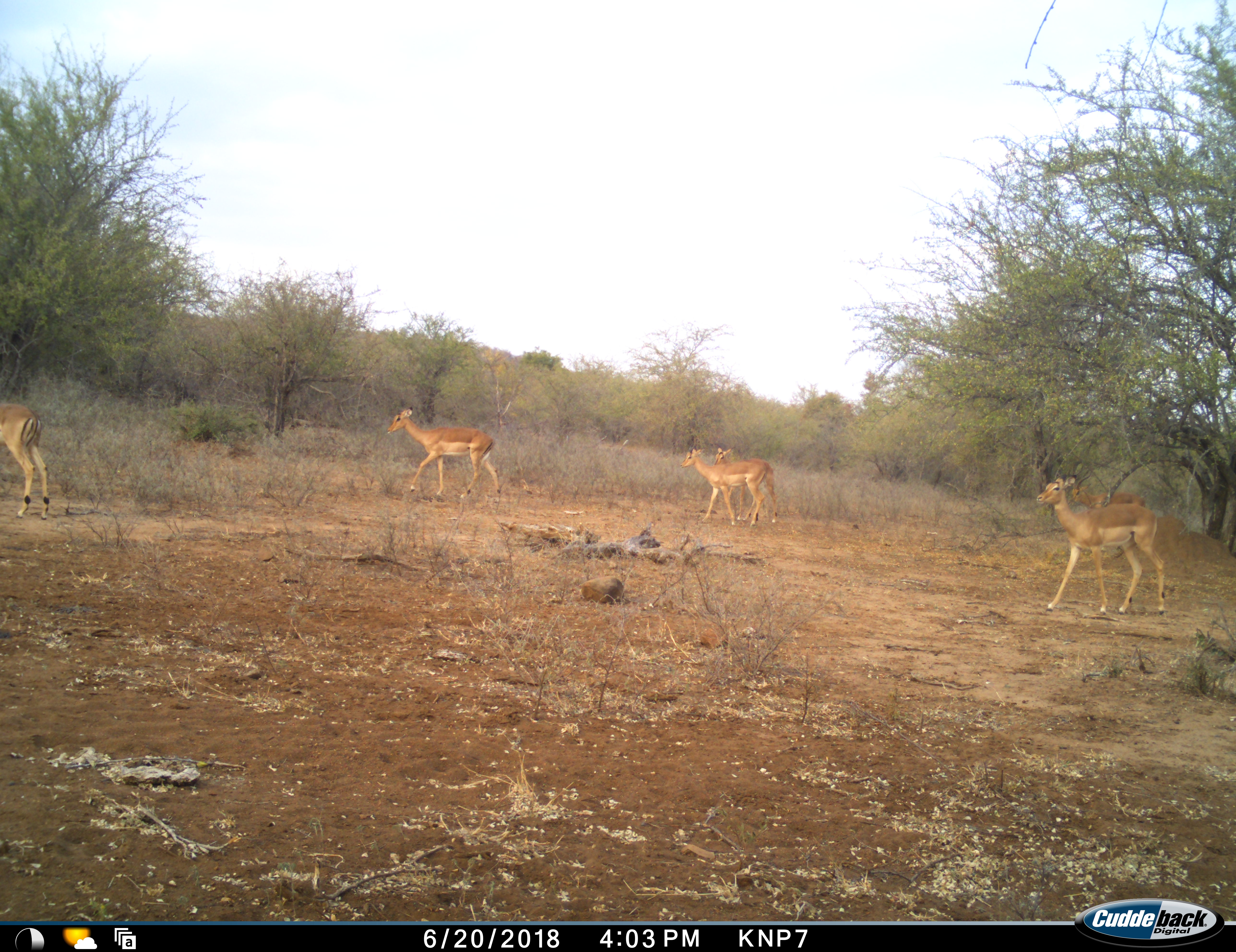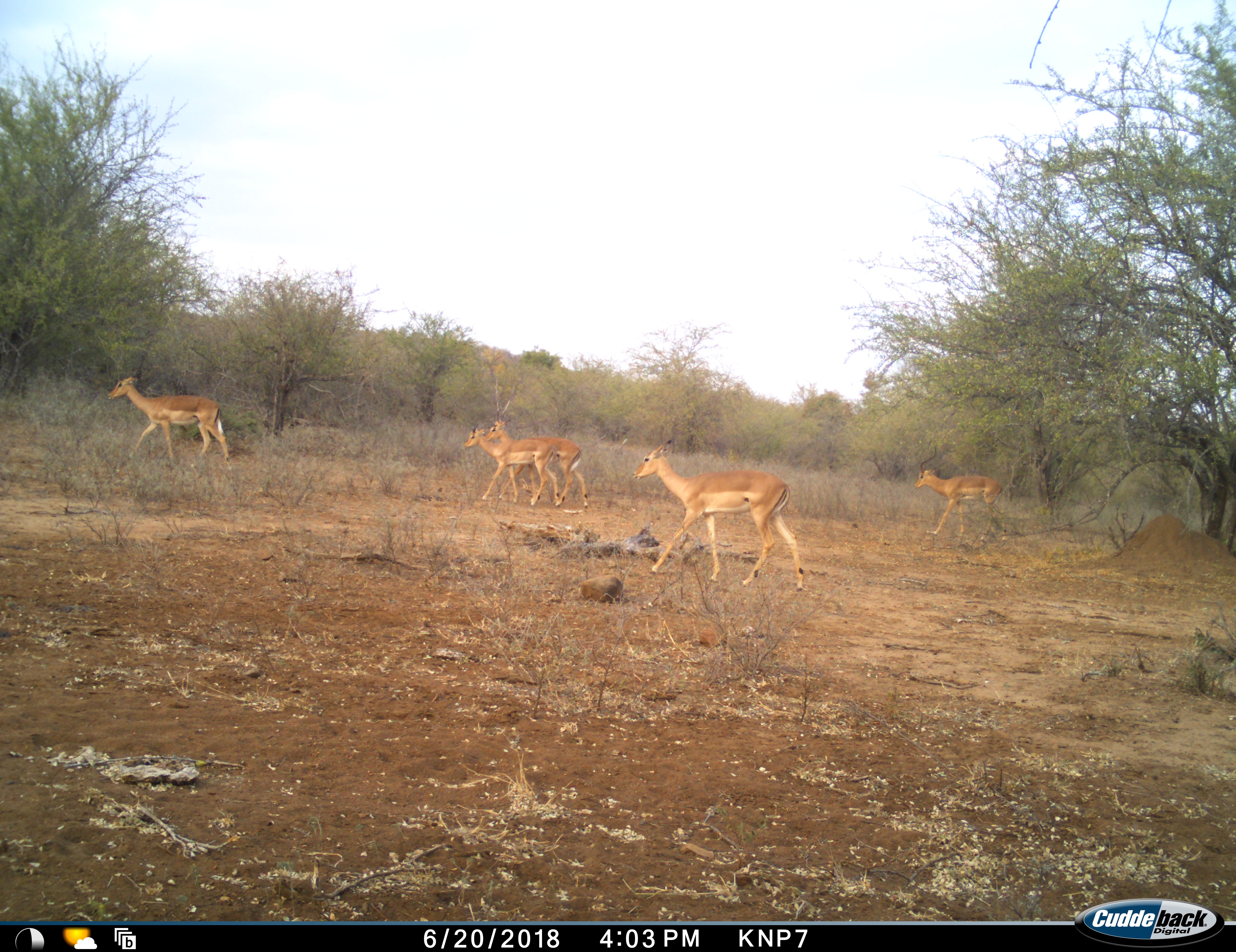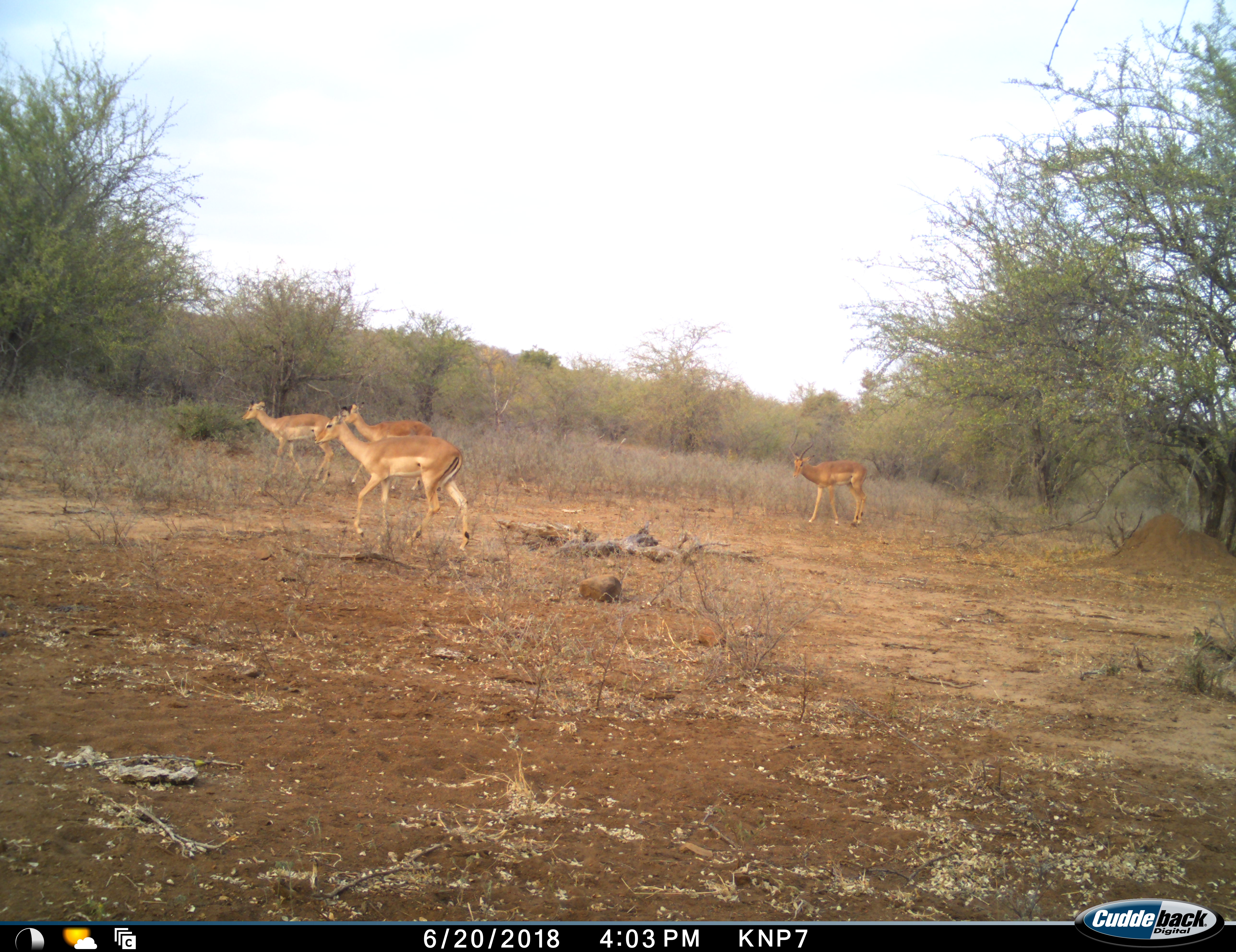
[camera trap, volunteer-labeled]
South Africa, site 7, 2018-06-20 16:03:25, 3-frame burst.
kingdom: Animalia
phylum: Chordata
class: Mammalia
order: Artiodactyla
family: Bovidae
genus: Aepyceros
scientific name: Aepyceros melampus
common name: impala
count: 6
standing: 0%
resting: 0%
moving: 100%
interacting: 0%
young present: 0%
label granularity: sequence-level